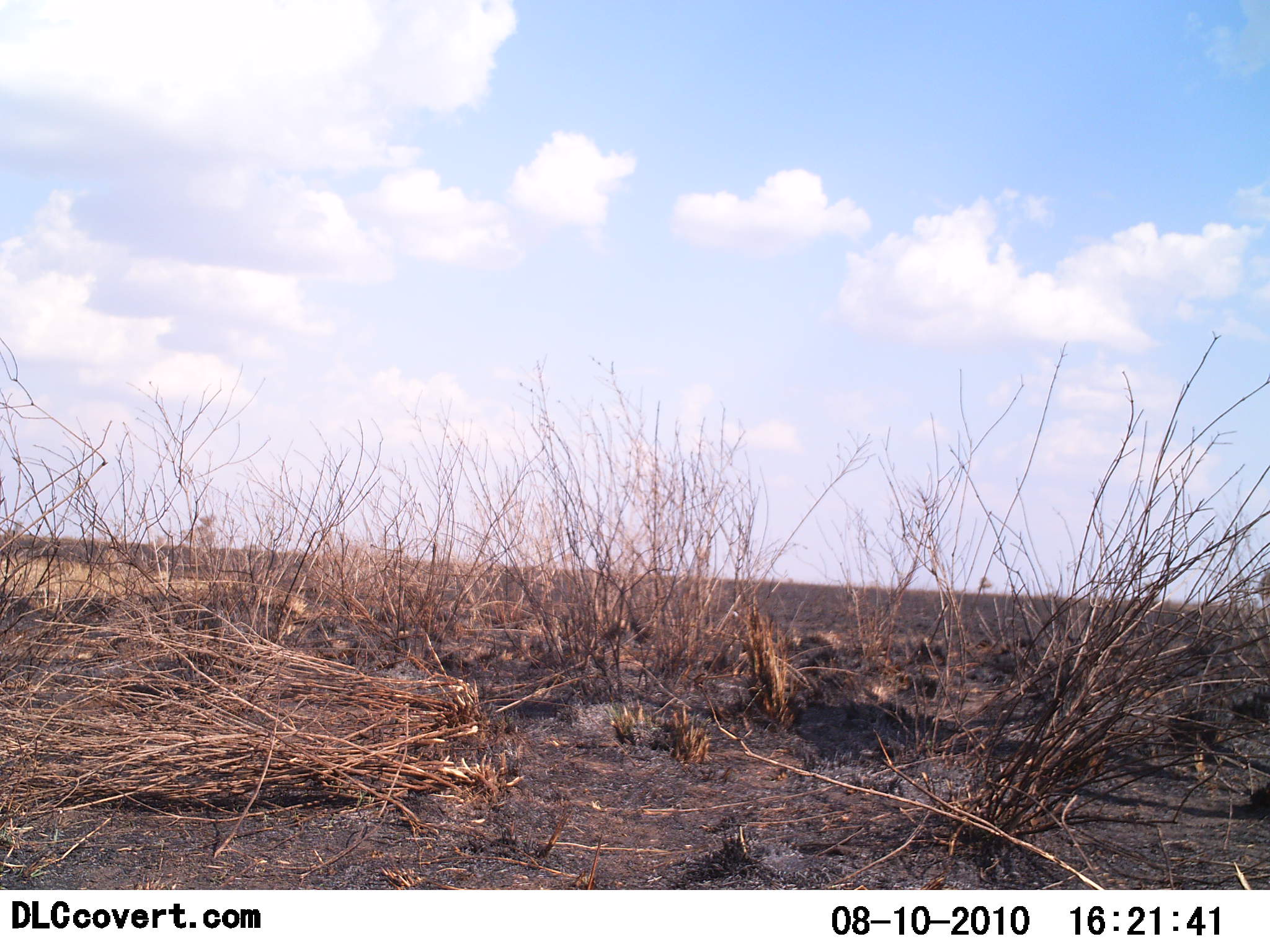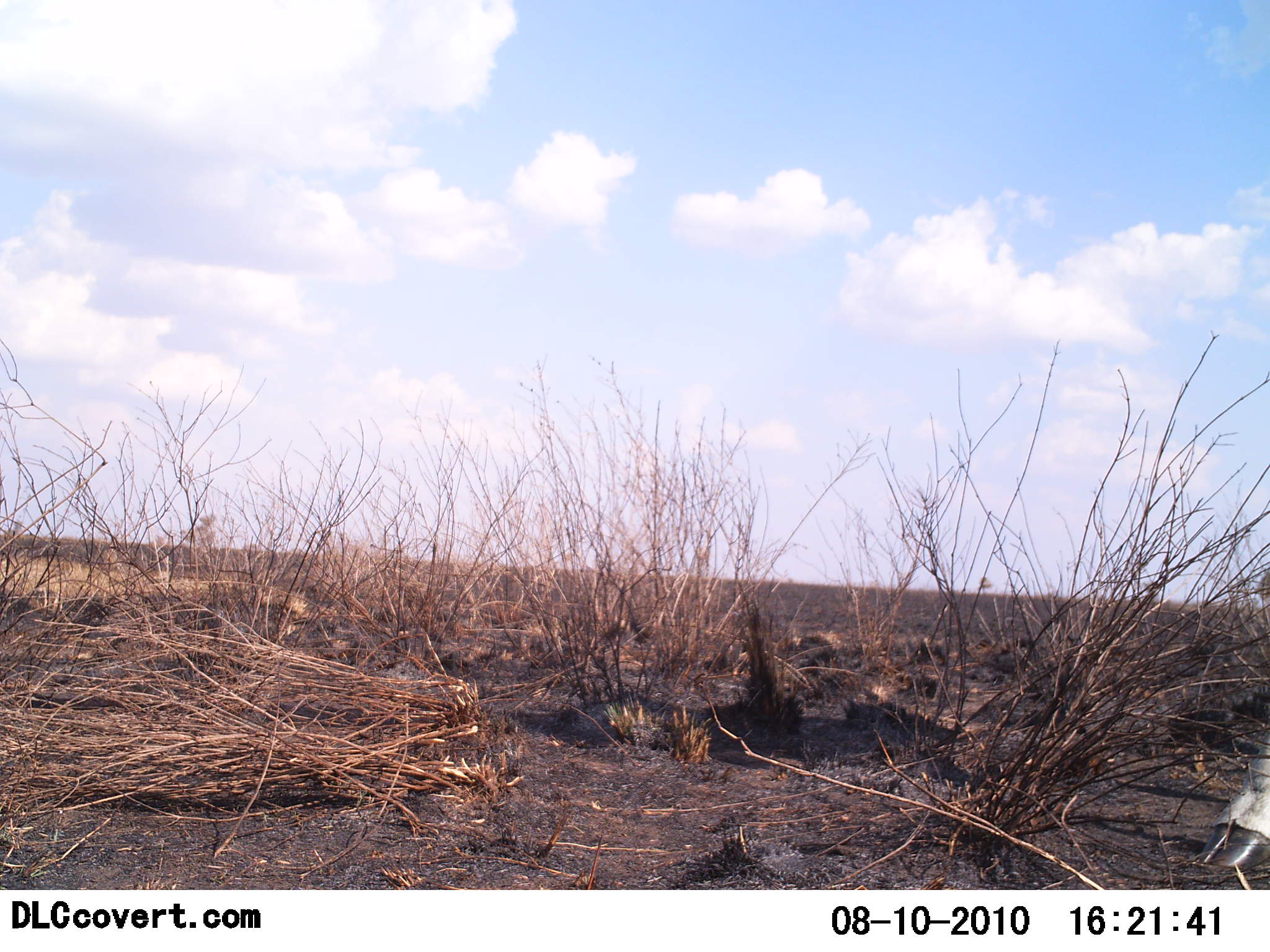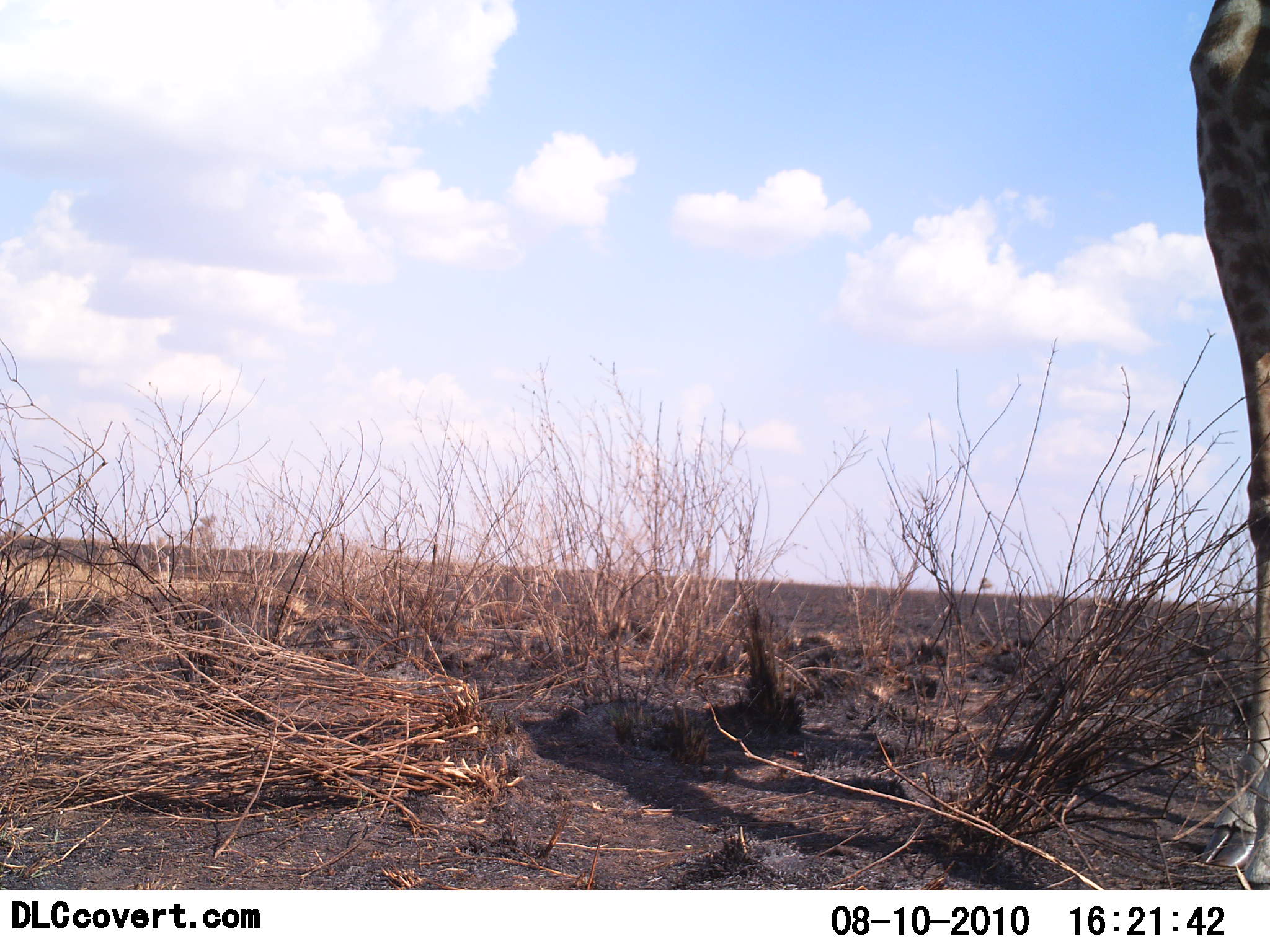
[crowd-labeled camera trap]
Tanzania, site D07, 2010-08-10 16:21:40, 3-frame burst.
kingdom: Animalia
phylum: Chordata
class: Mammalia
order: Artiodactyla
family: Giraffidae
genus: Giraffa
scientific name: Giraffa camelopardalis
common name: giraffe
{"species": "giraffe (Giraffa camelopardalis)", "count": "1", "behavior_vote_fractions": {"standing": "43%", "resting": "0%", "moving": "57%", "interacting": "0%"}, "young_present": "0%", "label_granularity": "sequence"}